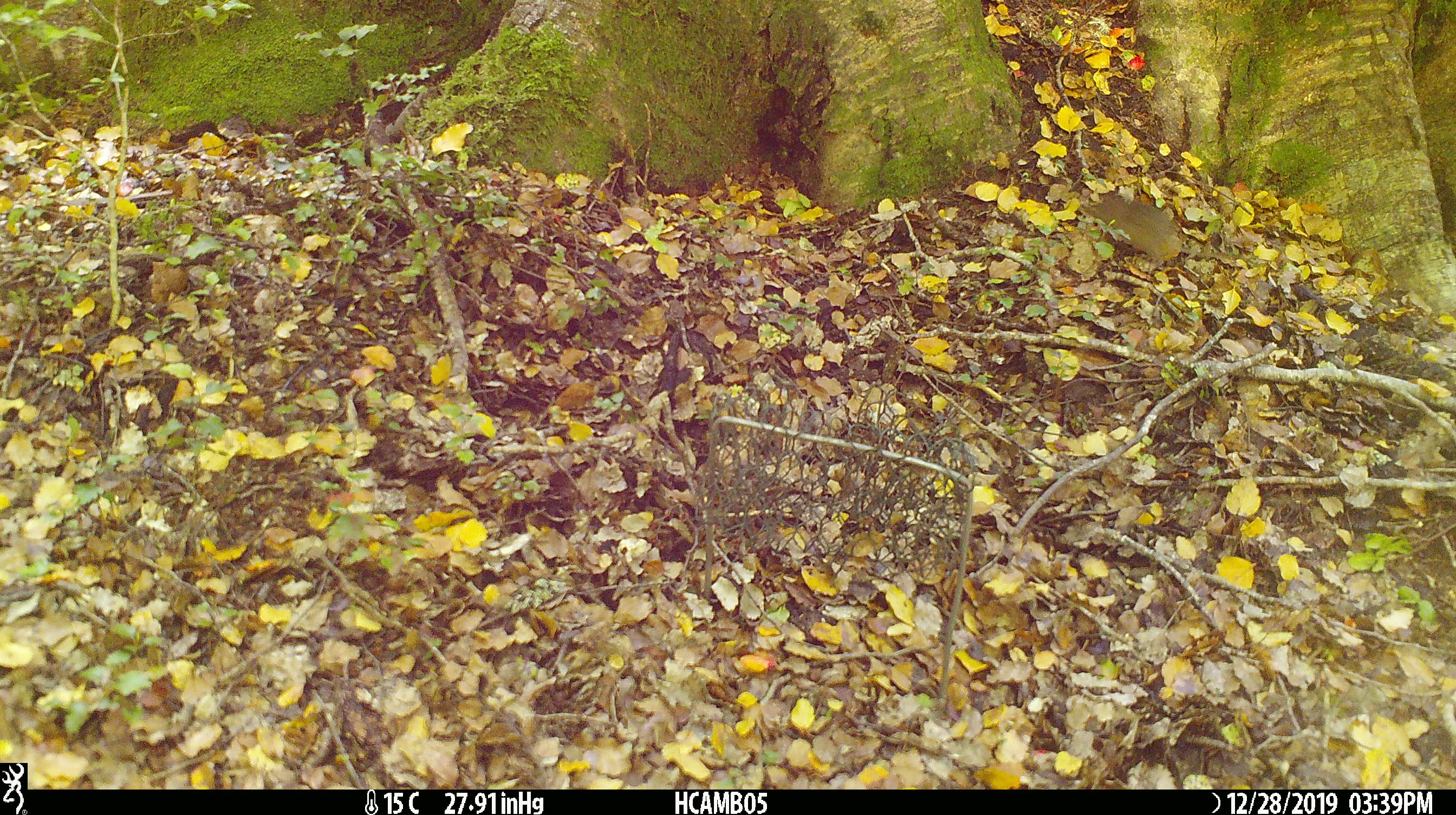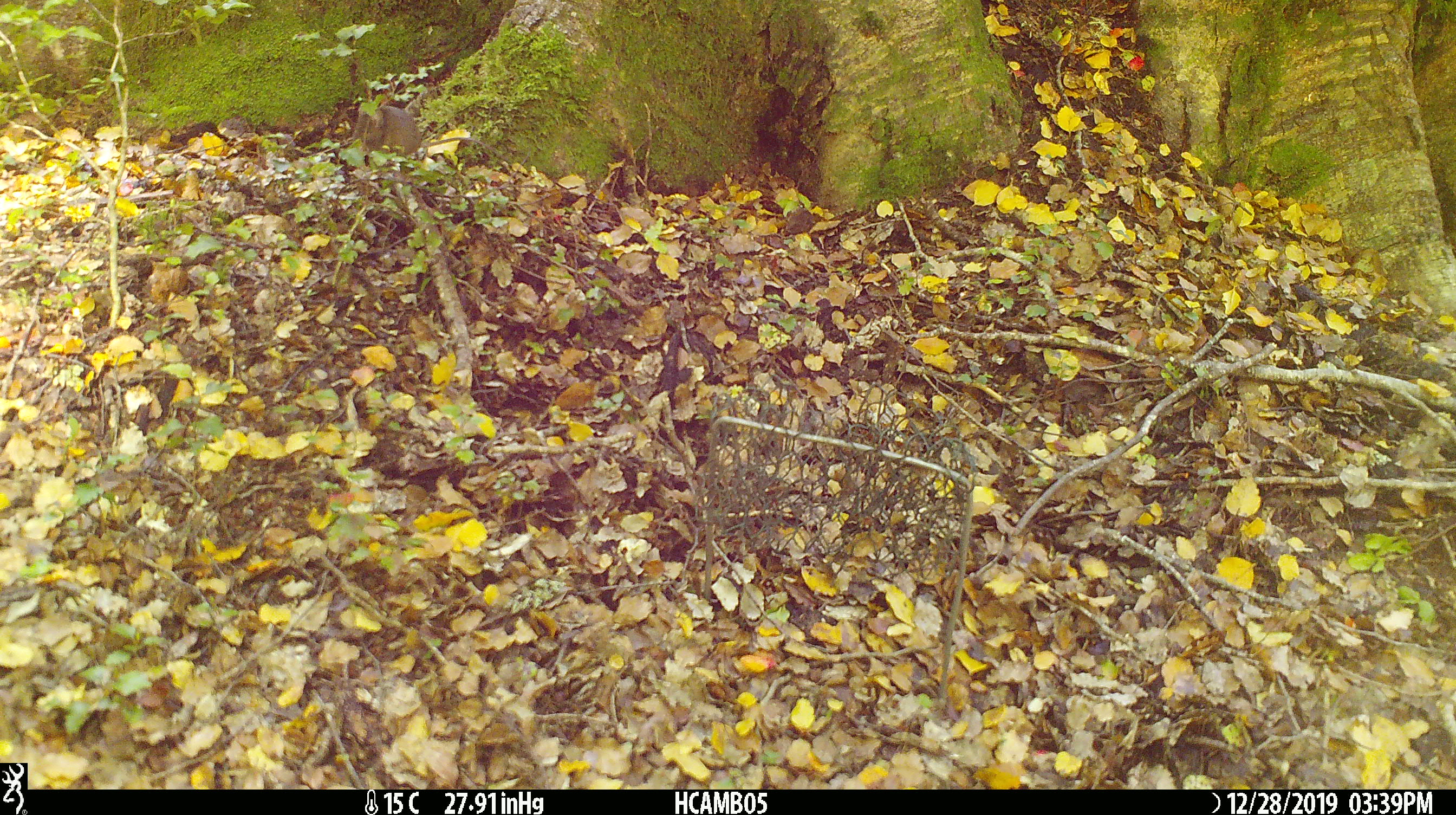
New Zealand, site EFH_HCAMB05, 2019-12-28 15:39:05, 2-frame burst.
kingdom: Animalia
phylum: Chordata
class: Mammalia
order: Rodentia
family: Muridae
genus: Mus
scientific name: Mus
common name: mouse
Mouse (Mus).